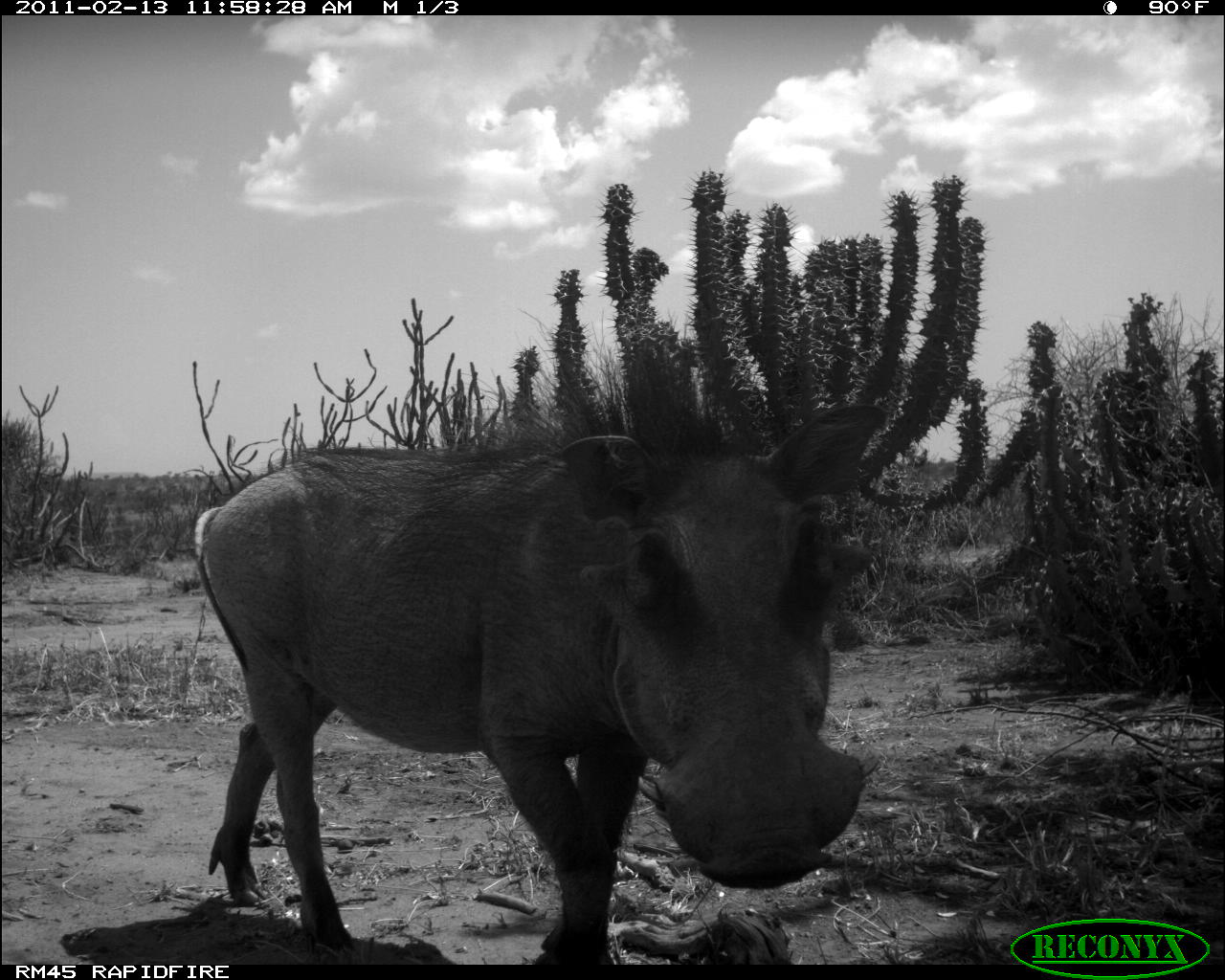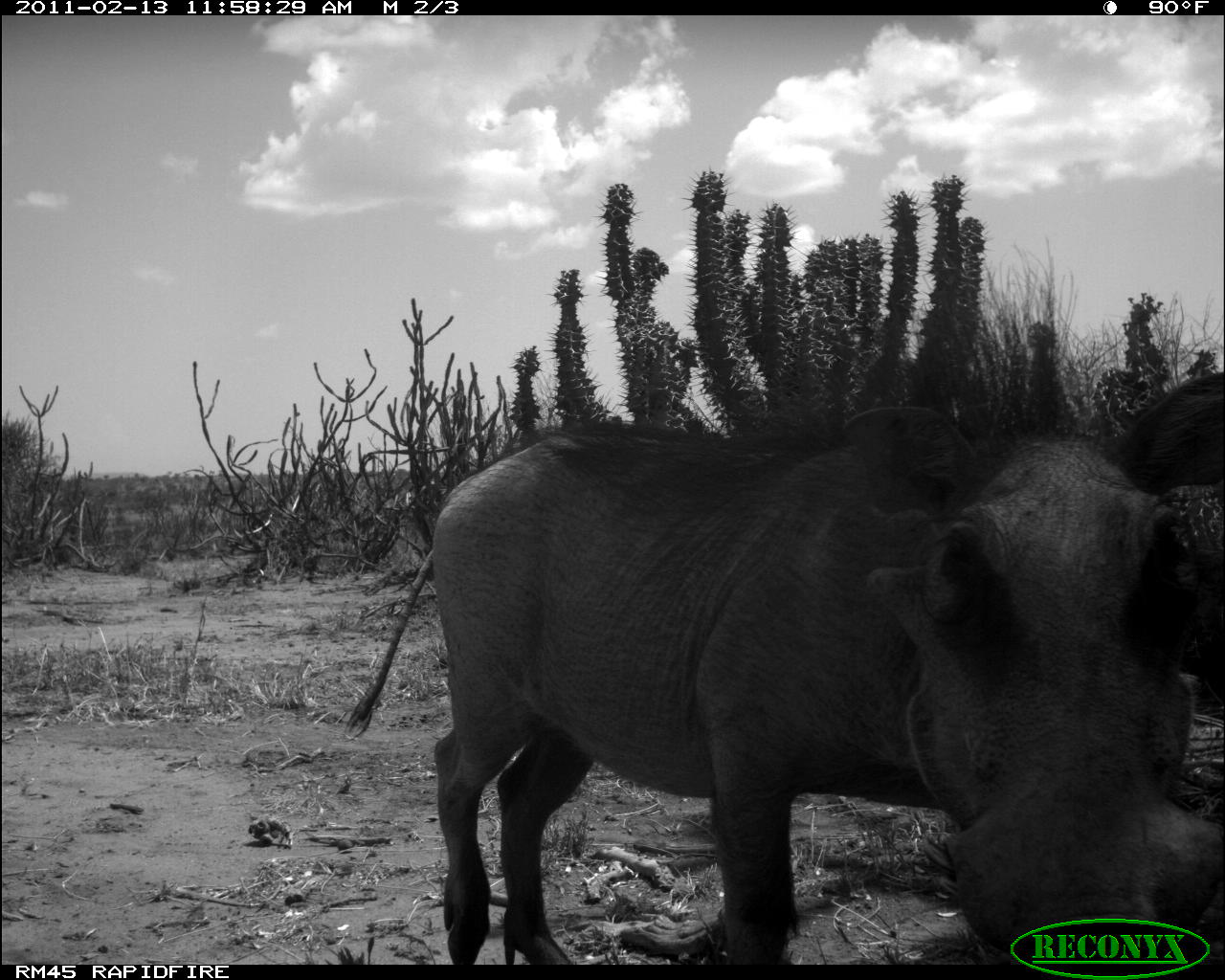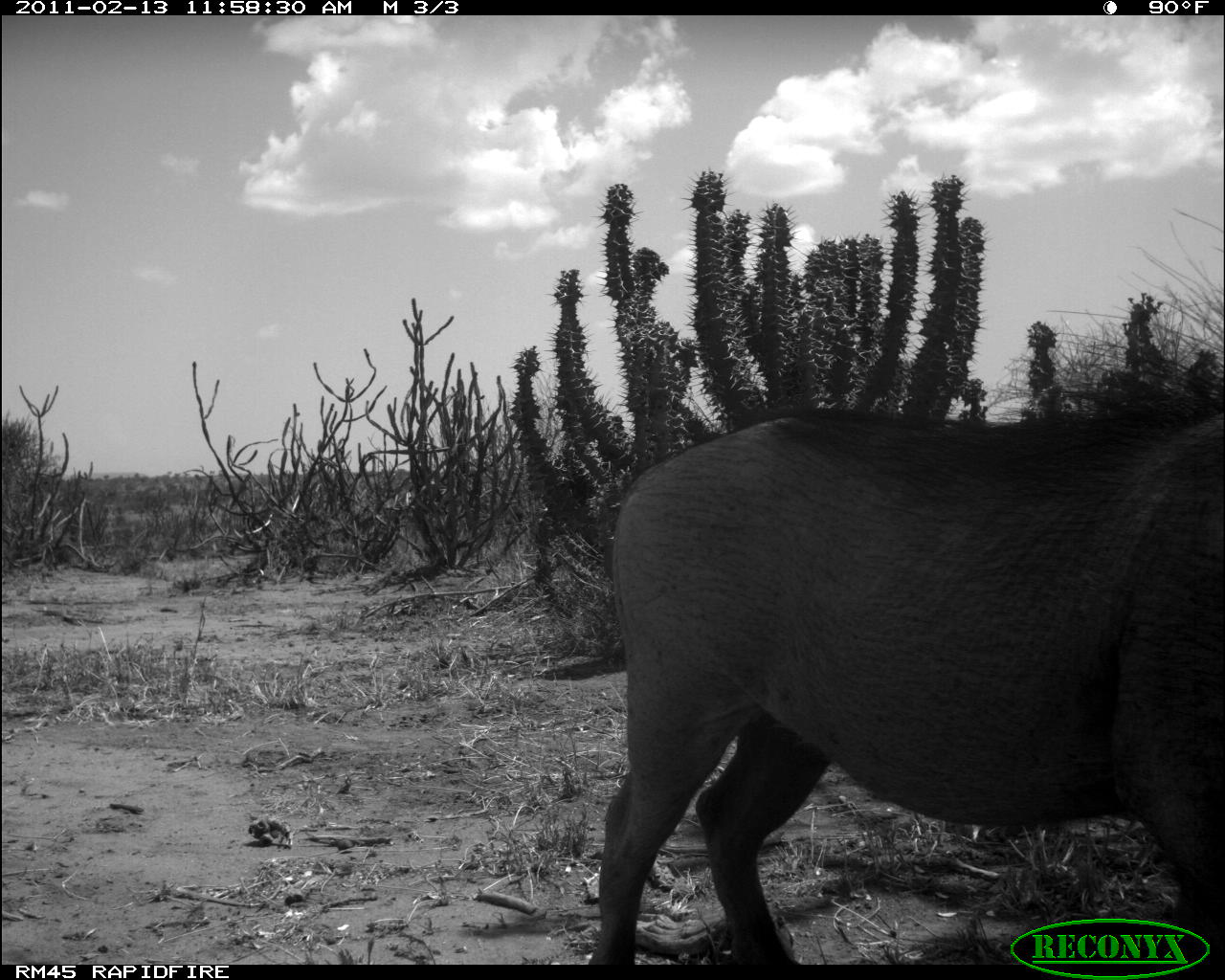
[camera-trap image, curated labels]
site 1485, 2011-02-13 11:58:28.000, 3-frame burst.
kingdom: Animalia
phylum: Chordata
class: Mammalia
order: Artiodactyla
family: Suidae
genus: Phacochoerus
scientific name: Phacochoerus africanus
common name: common warthog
Phacochoerus africanus (common warthog), count 1.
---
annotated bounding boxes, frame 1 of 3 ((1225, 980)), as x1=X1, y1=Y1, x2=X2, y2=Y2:
phacochoerus africanus: x1=190, y1=402, x2=888, y2=964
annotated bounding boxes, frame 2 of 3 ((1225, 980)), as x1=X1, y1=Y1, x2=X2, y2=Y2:
phacochoerus africanus: x1=346, y1=371, x2=1225, y2=960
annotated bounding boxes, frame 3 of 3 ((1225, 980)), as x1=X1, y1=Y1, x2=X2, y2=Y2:
phacochoerus africanus: x1=587, y1=406, x2=1221, y2=964